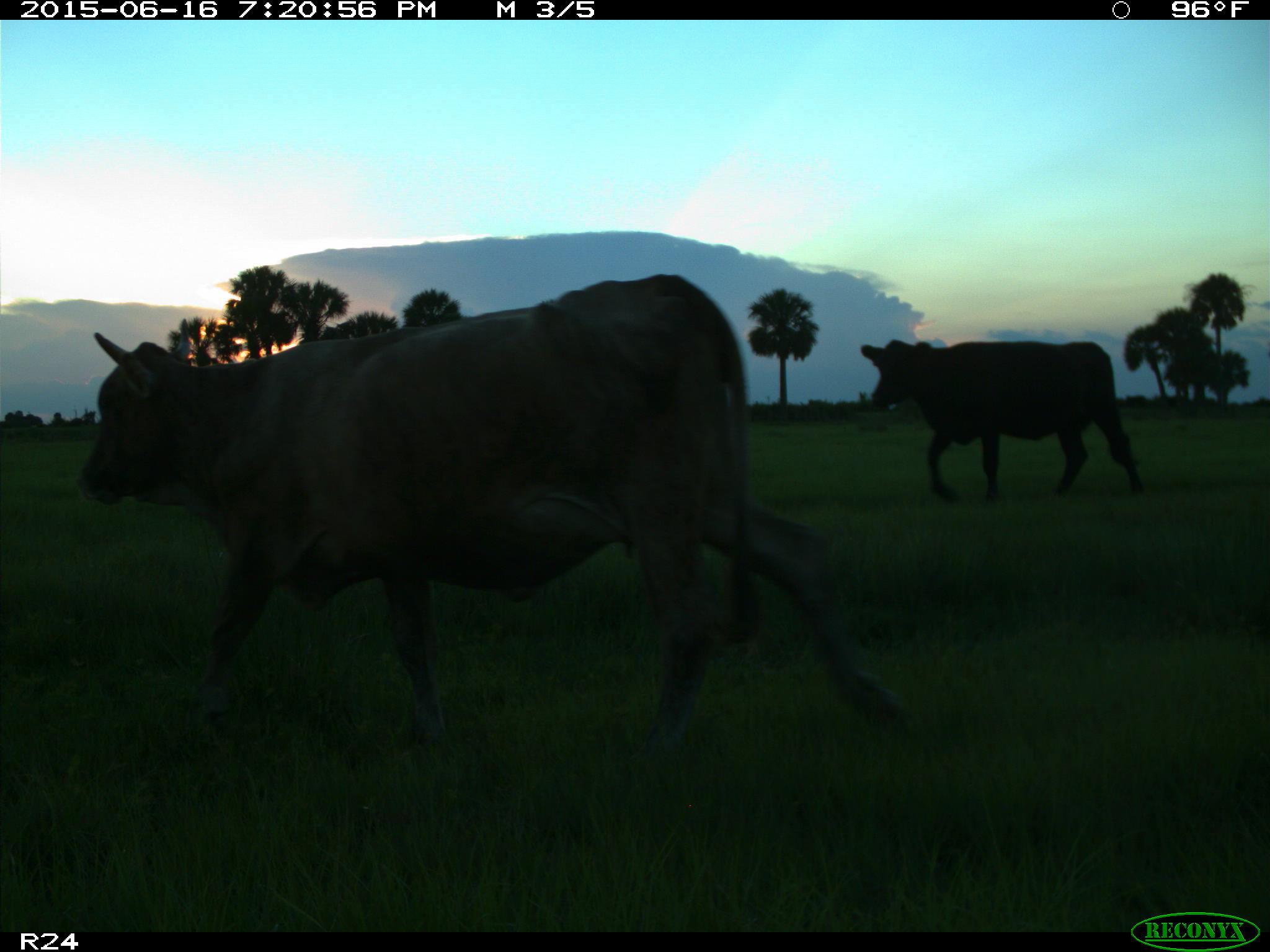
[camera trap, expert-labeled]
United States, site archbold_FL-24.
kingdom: Animalia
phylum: Chordata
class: Mammalia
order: Artiodactyla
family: Bovidae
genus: Bos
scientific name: Bos taurus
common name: domestic cow